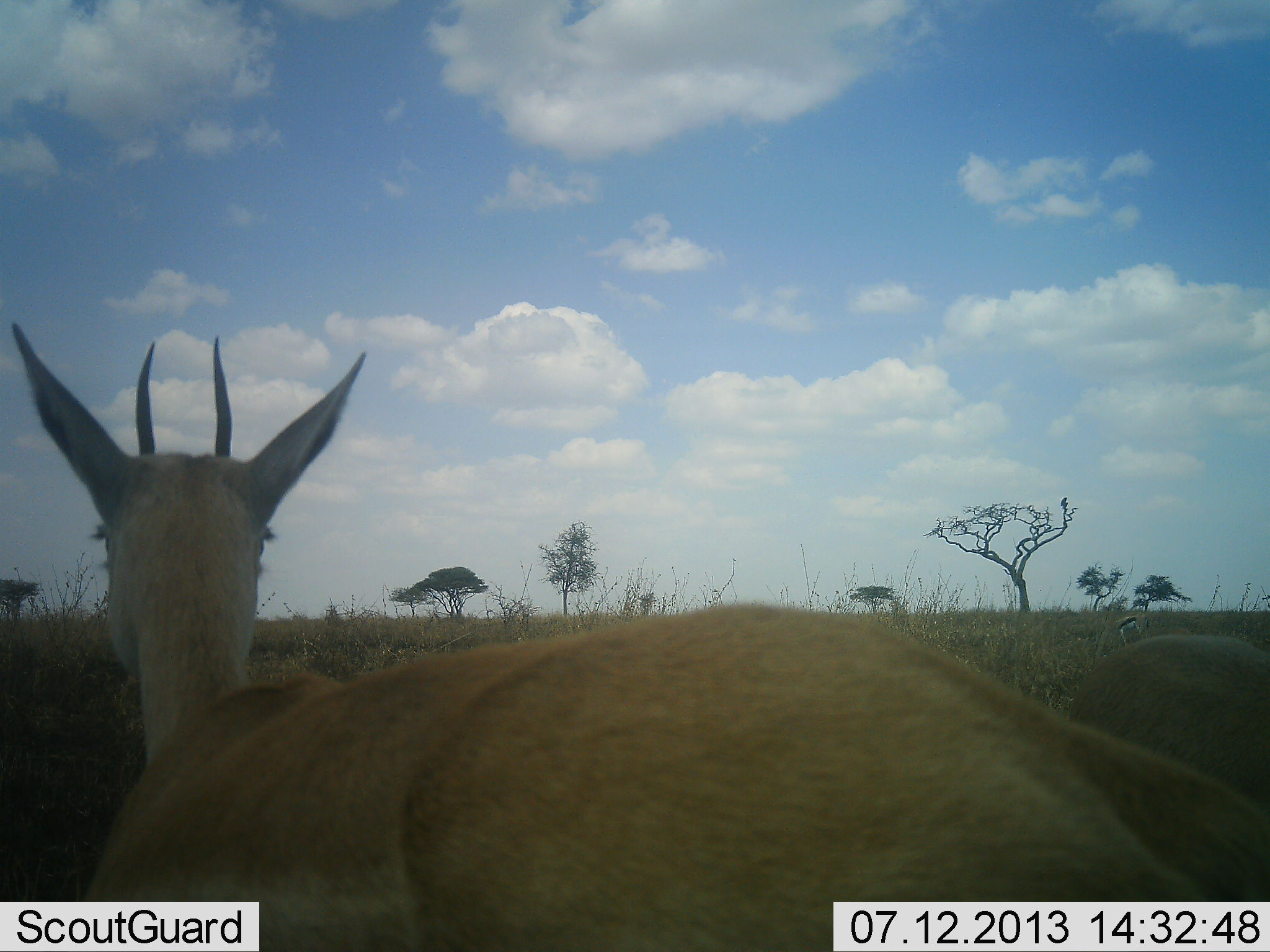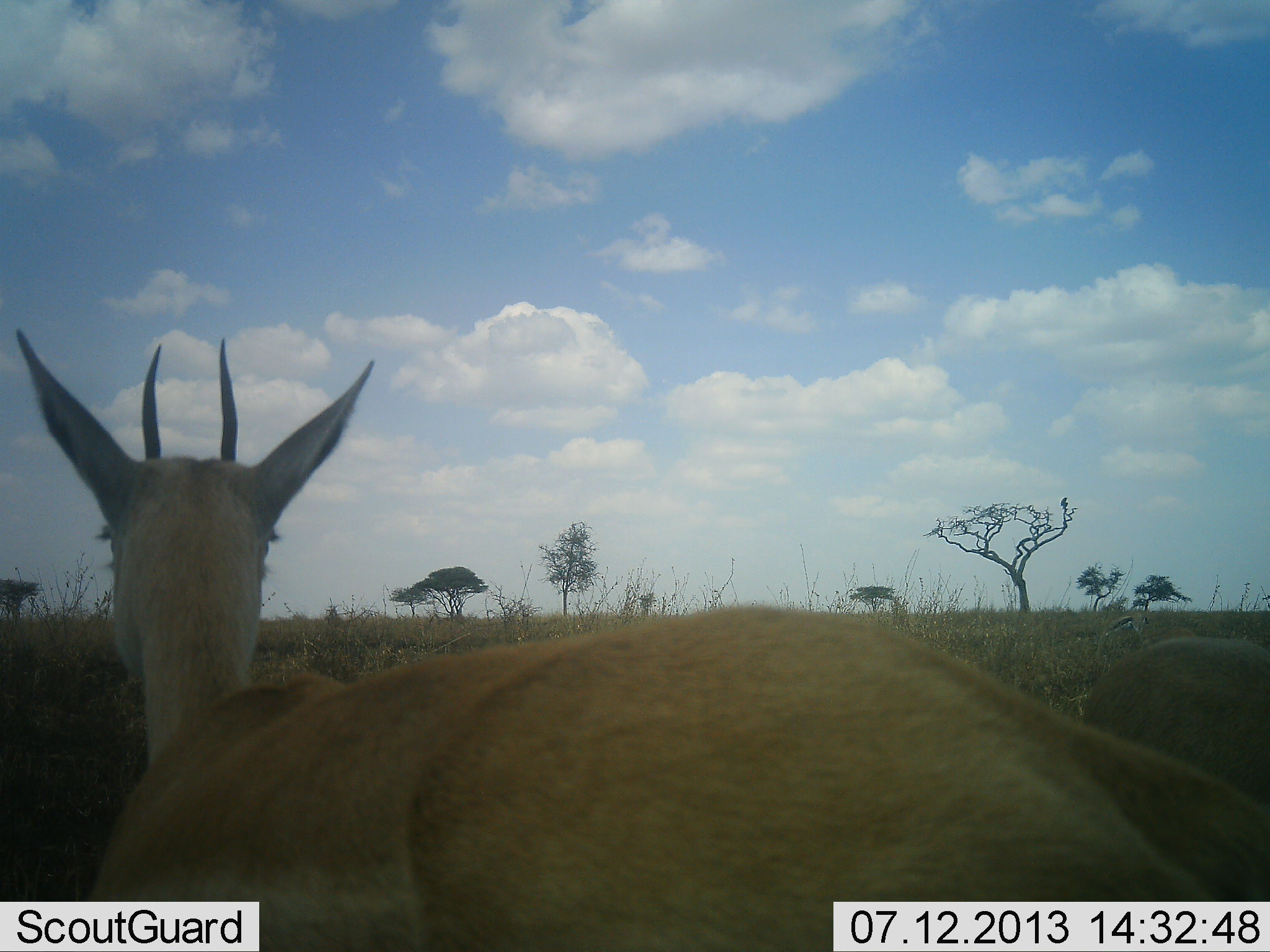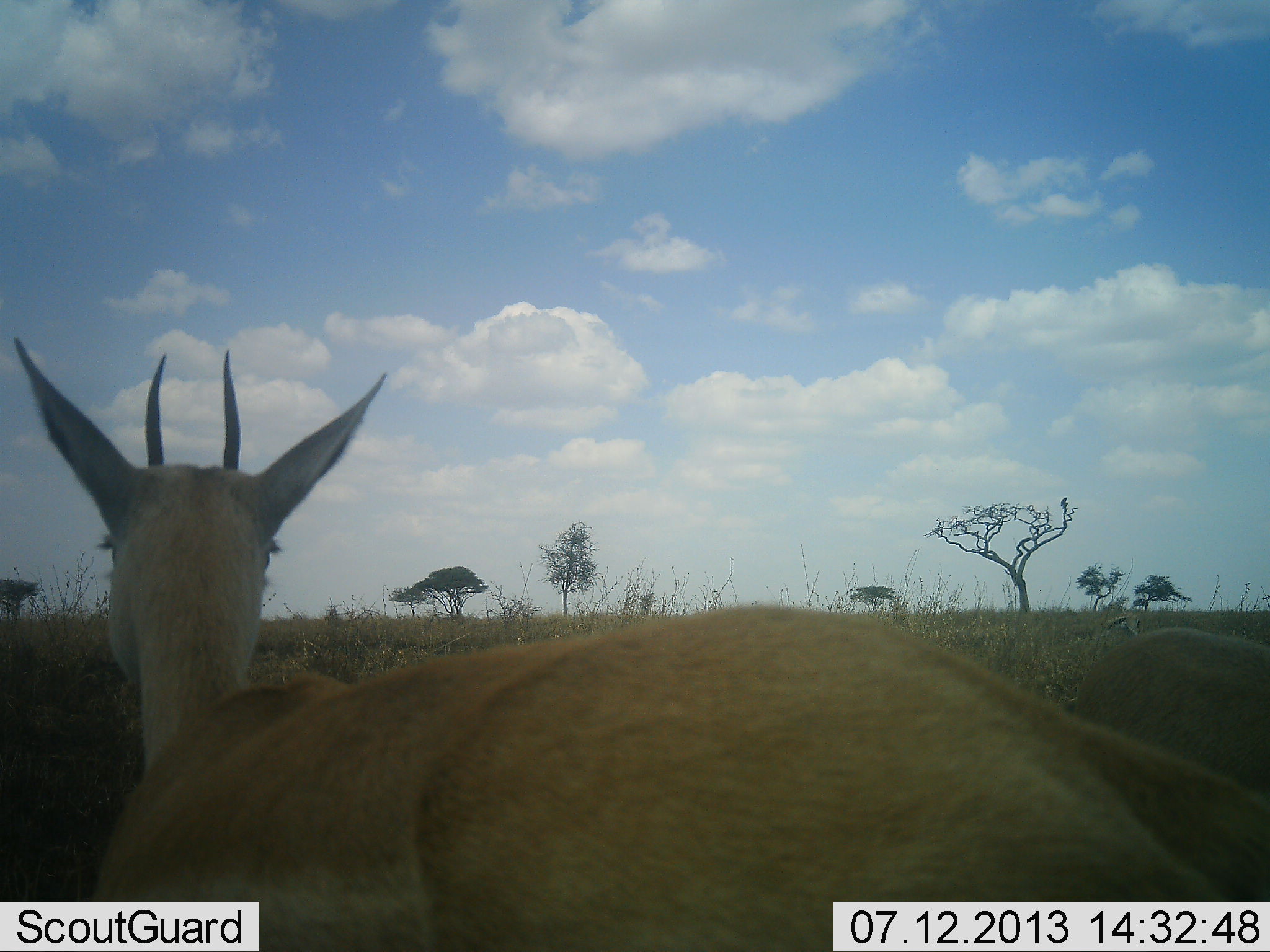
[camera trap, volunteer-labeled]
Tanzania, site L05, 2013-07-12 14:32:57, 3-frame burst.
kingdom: Animalia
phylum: Chordata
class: Mammalia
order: Artiodactyla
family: Bovidae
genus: Eudorcas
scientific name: Eudorcas thomsonii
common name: thomson's gazelle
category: gazellethomsons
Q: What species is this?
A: Gazellethomsons (thomson's gazelle) (Eudorcas thomsonii).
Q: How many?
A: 3.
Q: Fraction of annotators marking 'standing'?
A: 100%.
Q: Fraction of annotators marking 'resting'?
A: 0%.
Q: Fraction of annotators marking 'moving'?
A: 0%.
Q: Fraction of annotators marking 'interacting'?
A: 0%.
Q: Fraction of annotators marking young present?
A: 0%.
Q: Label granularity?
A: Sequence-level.